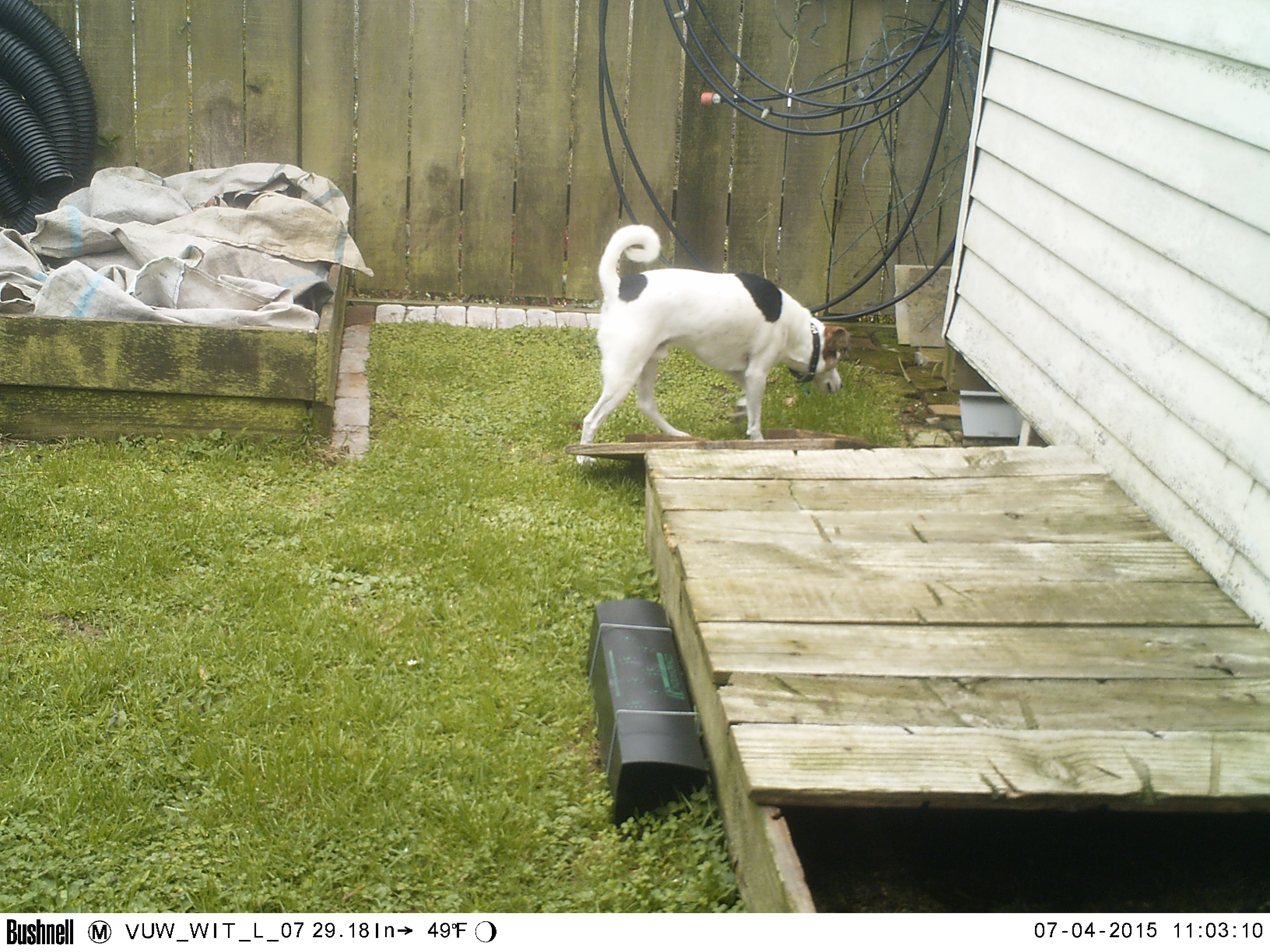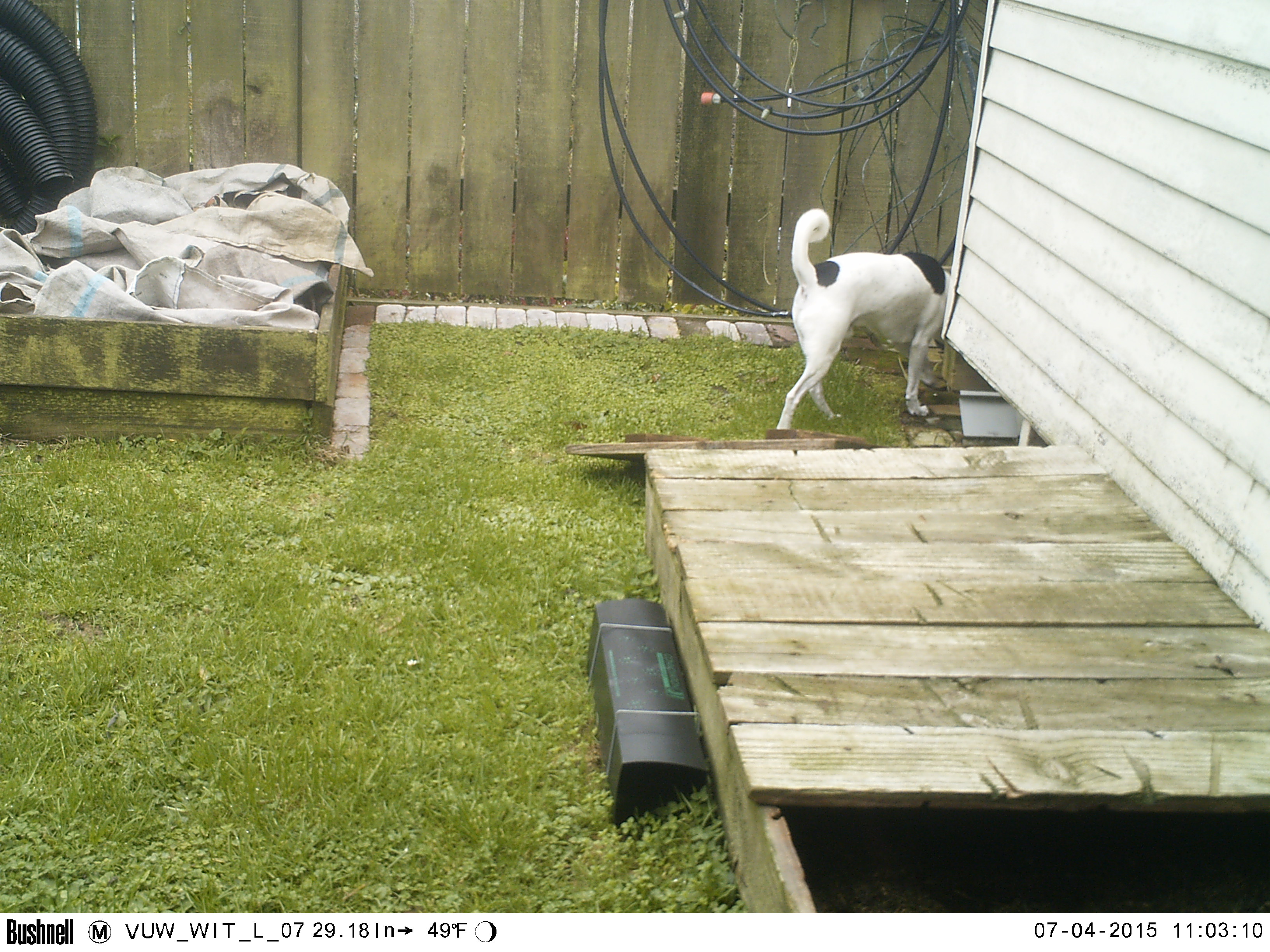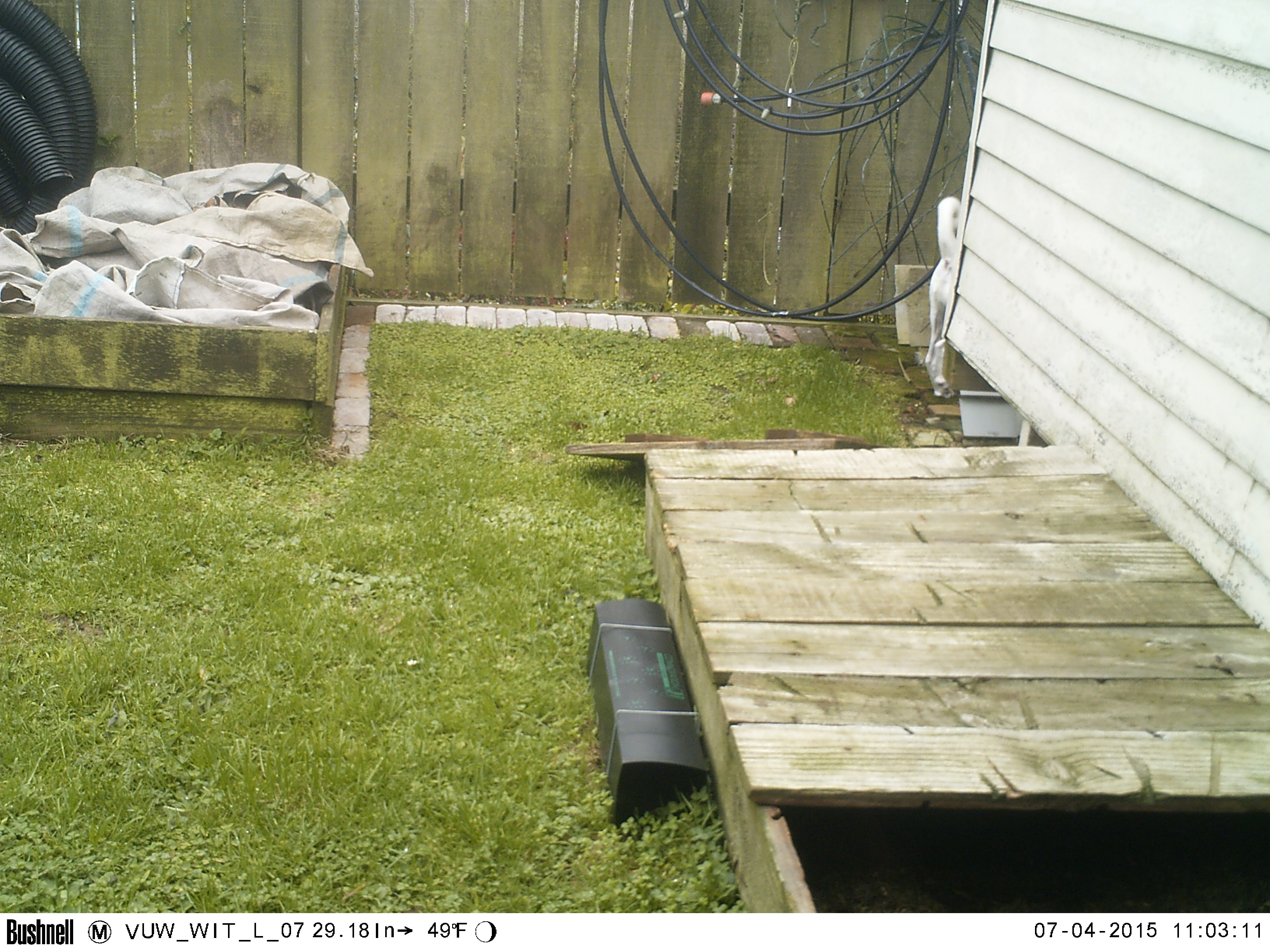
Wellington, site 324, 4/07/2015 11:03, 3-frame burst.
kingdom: Animalia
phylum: Chordata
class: Mammalia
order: Carnivora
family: Canidae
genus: Canis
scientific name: Canis familiaris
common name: dog